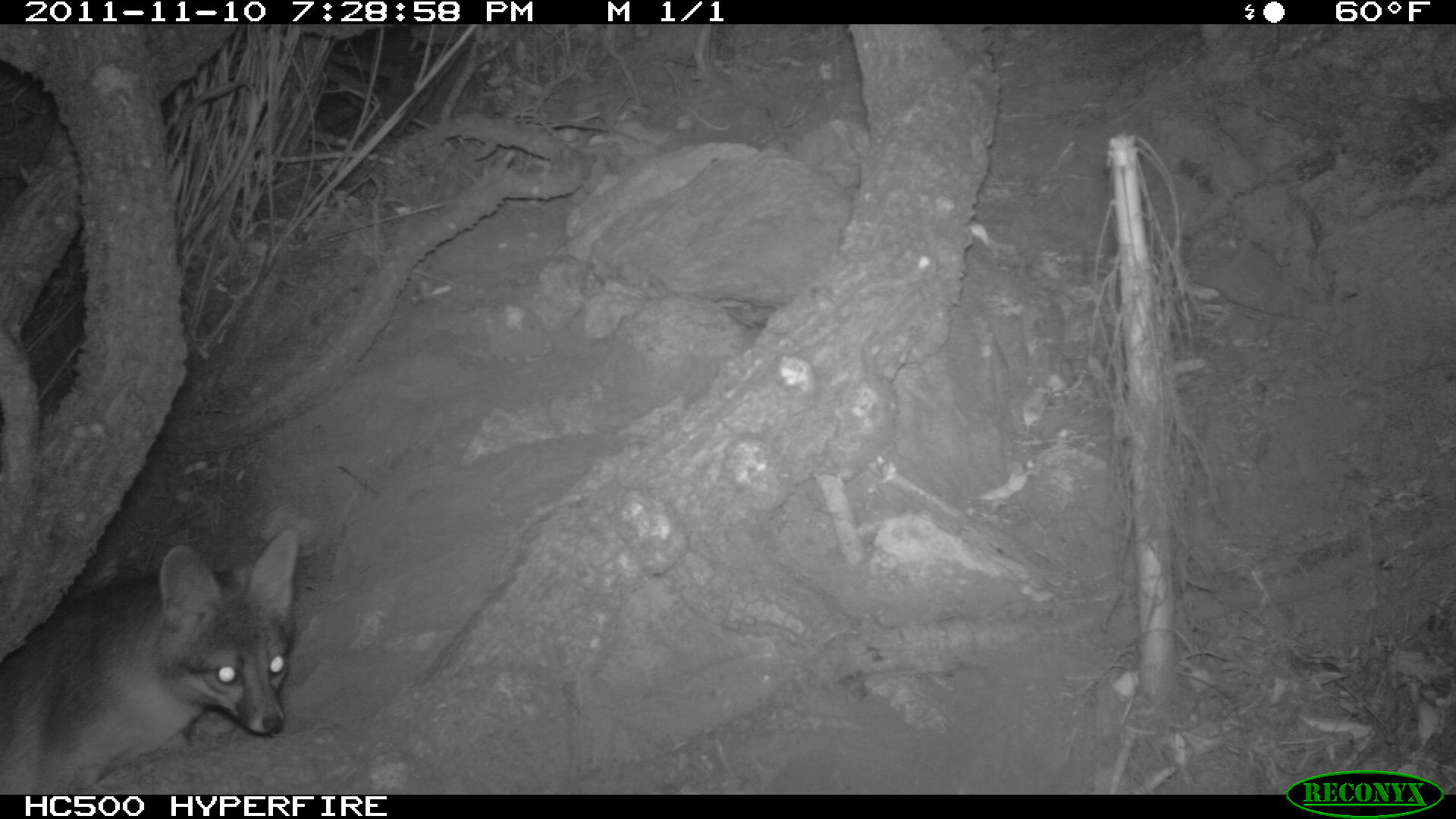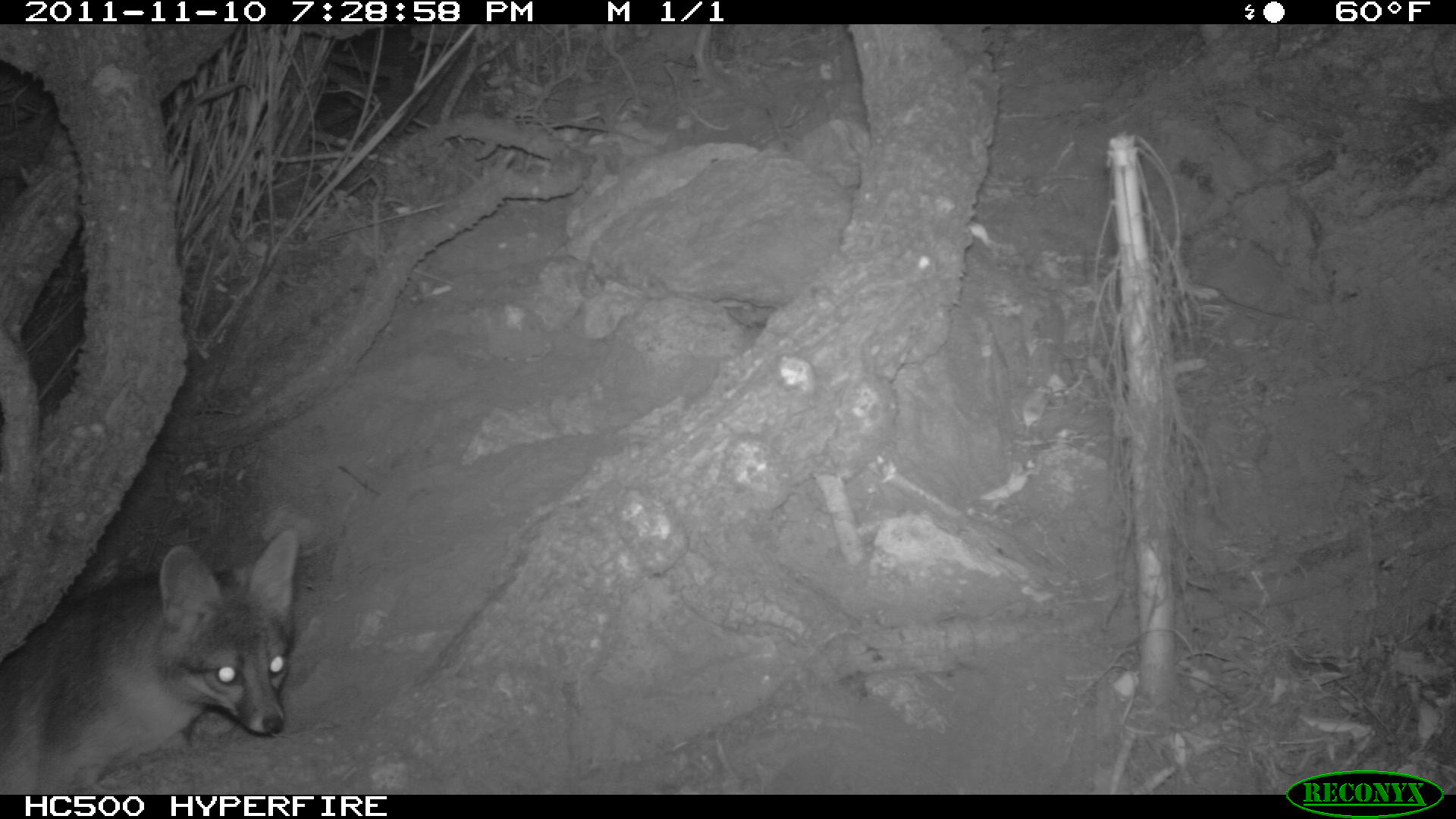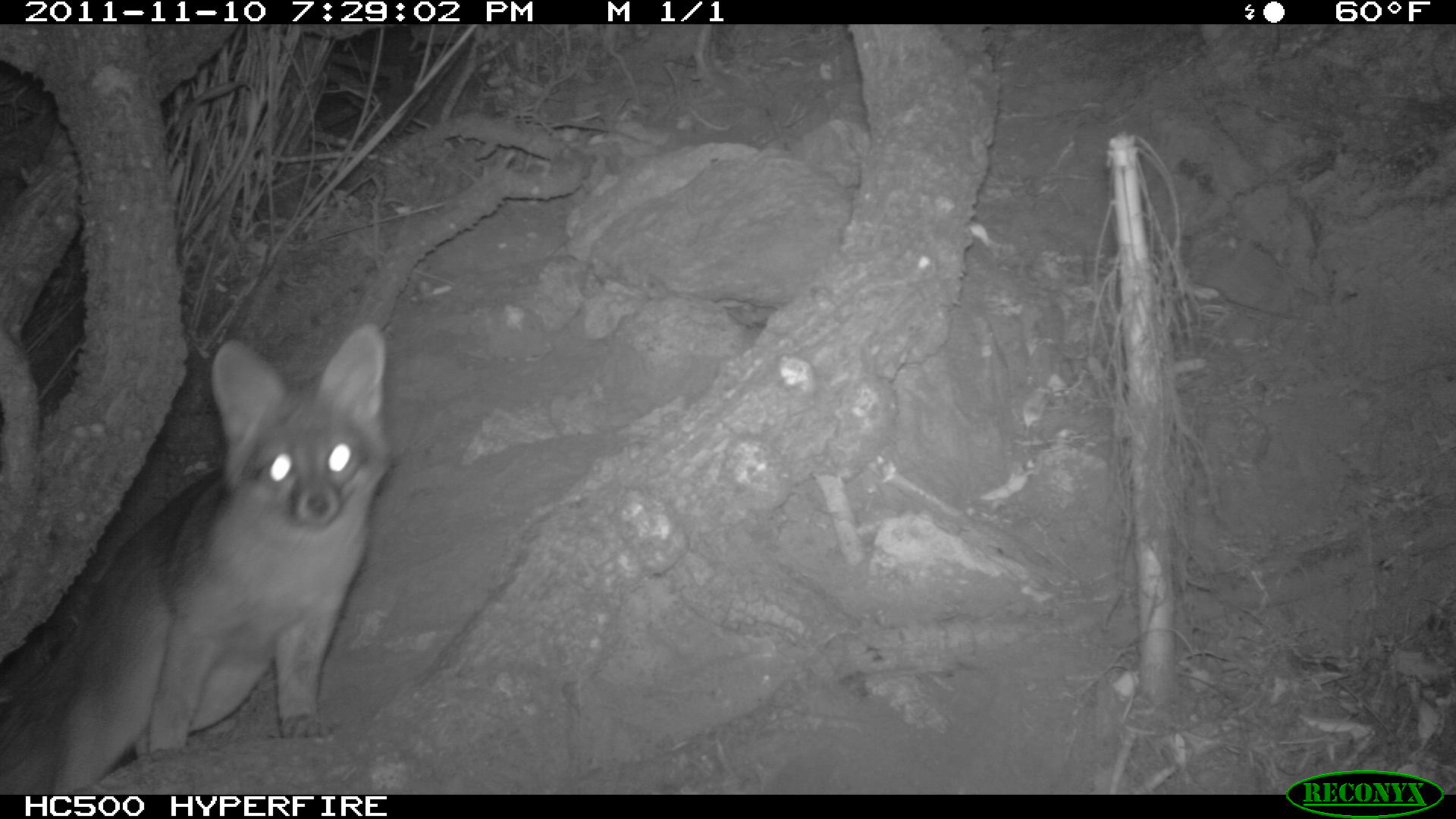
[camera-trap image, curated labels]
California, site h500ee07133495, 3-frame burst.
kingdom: Animalia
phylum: Chordata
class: Mammalia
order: Carnivora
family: Canidae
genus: Urocyon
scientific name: Urocyon littoralis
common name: island fox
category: fox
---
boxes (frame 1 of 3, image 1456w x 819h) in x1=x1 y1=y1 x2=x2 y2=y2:
fox: x1=0 y1=525 x2=300 y2=793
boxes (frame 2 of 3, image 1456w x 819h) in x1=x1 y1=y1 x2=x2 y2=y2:
fox: x1=0 y1=529 x2=298 y2=795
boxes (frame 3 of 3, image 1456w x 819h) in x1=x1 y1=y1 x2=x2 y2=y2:
fox: x1=0 y1=319 x2=394 y2=793